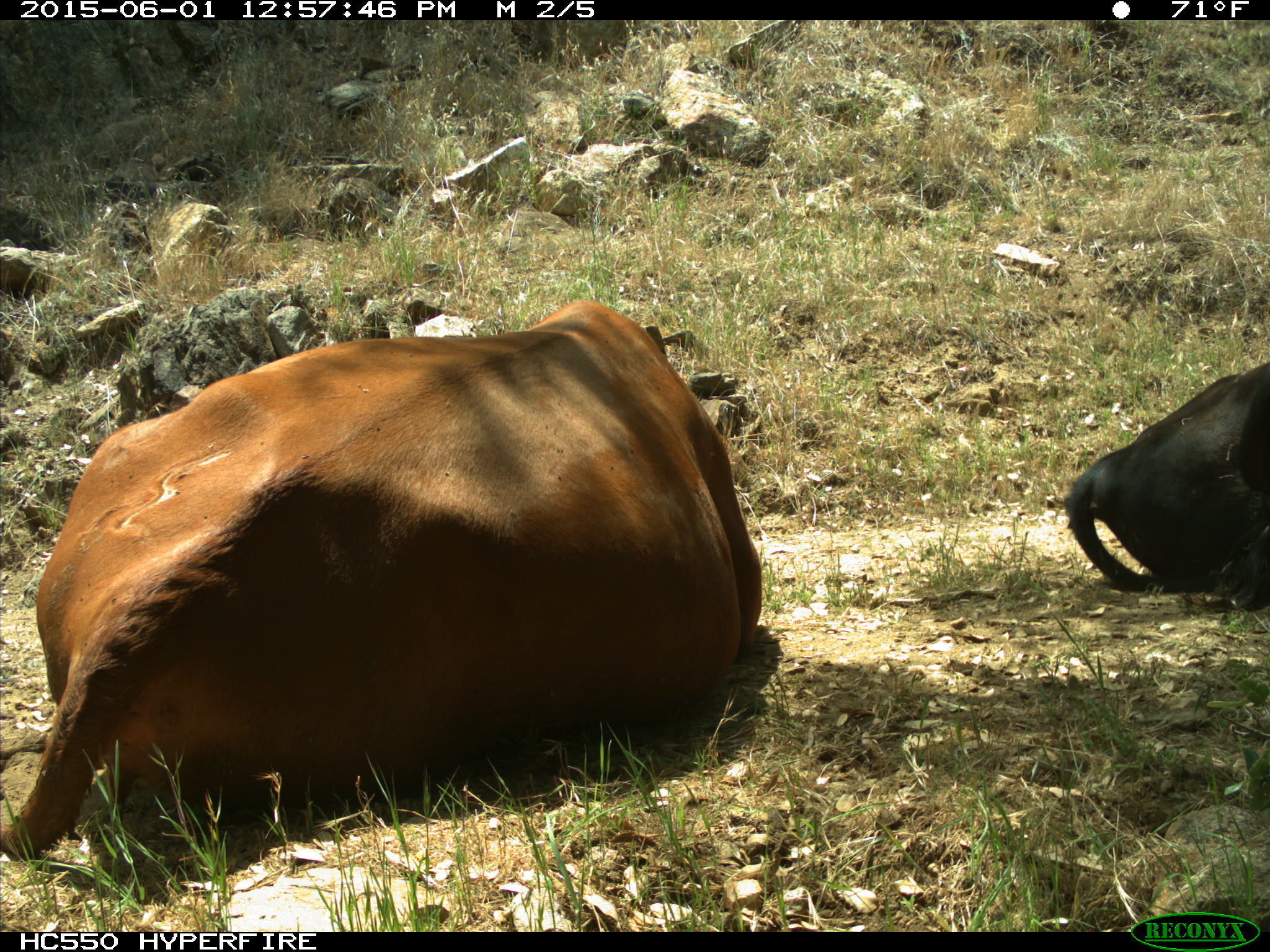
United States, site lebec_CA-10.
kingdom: Animalia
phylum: Chordata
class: Mammalia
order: Artiodactyla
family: Bovidae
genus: Bos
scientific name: Bos taurus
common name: domestic cow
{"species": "Bos taurus (domestic cow)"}